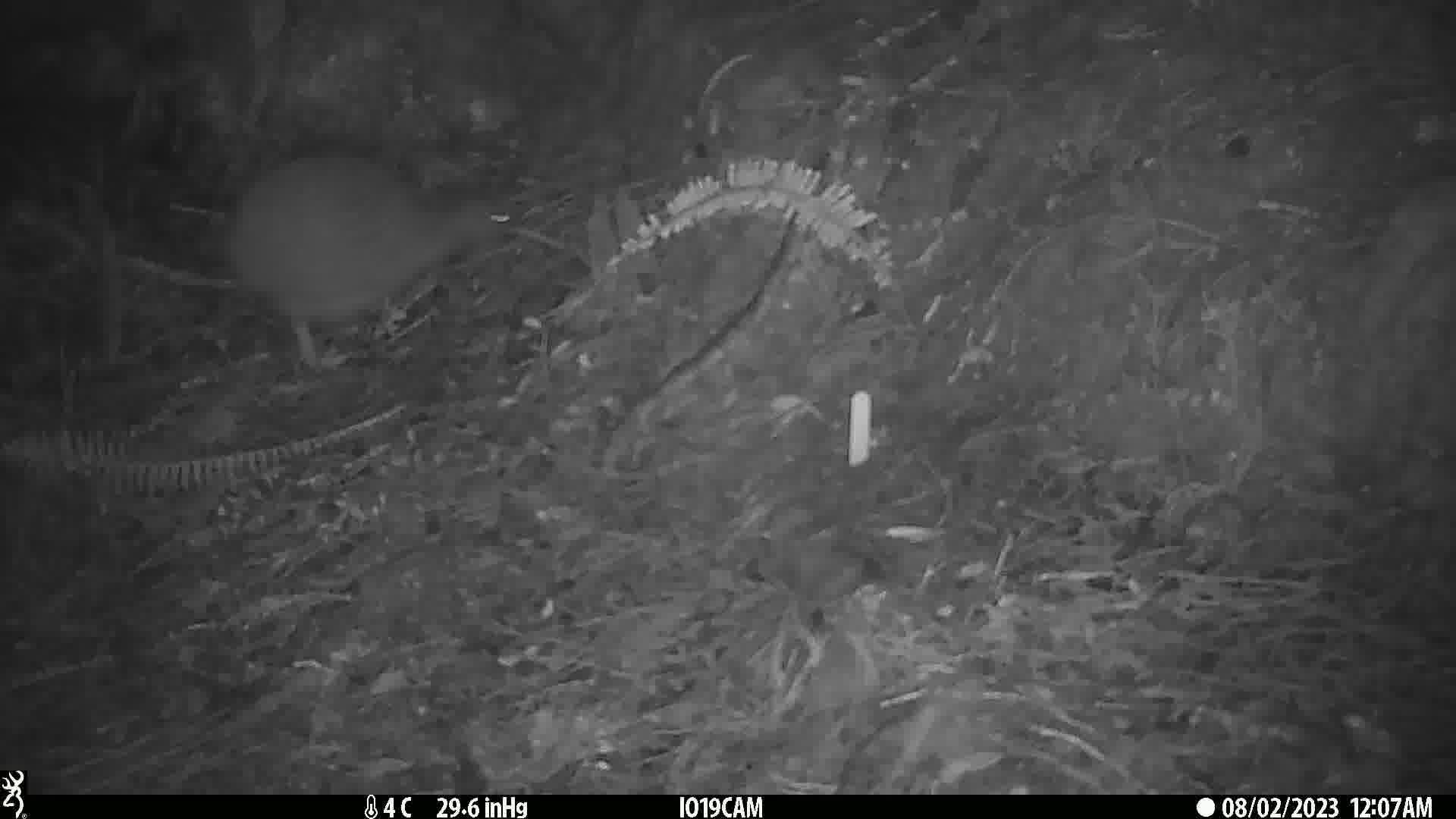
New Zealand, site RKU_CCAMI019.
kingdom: Animalia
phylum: Chordata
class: Aves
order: Apterygiformes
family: Apterygidae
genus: Apteryx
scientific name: Apteryx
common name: kiwi